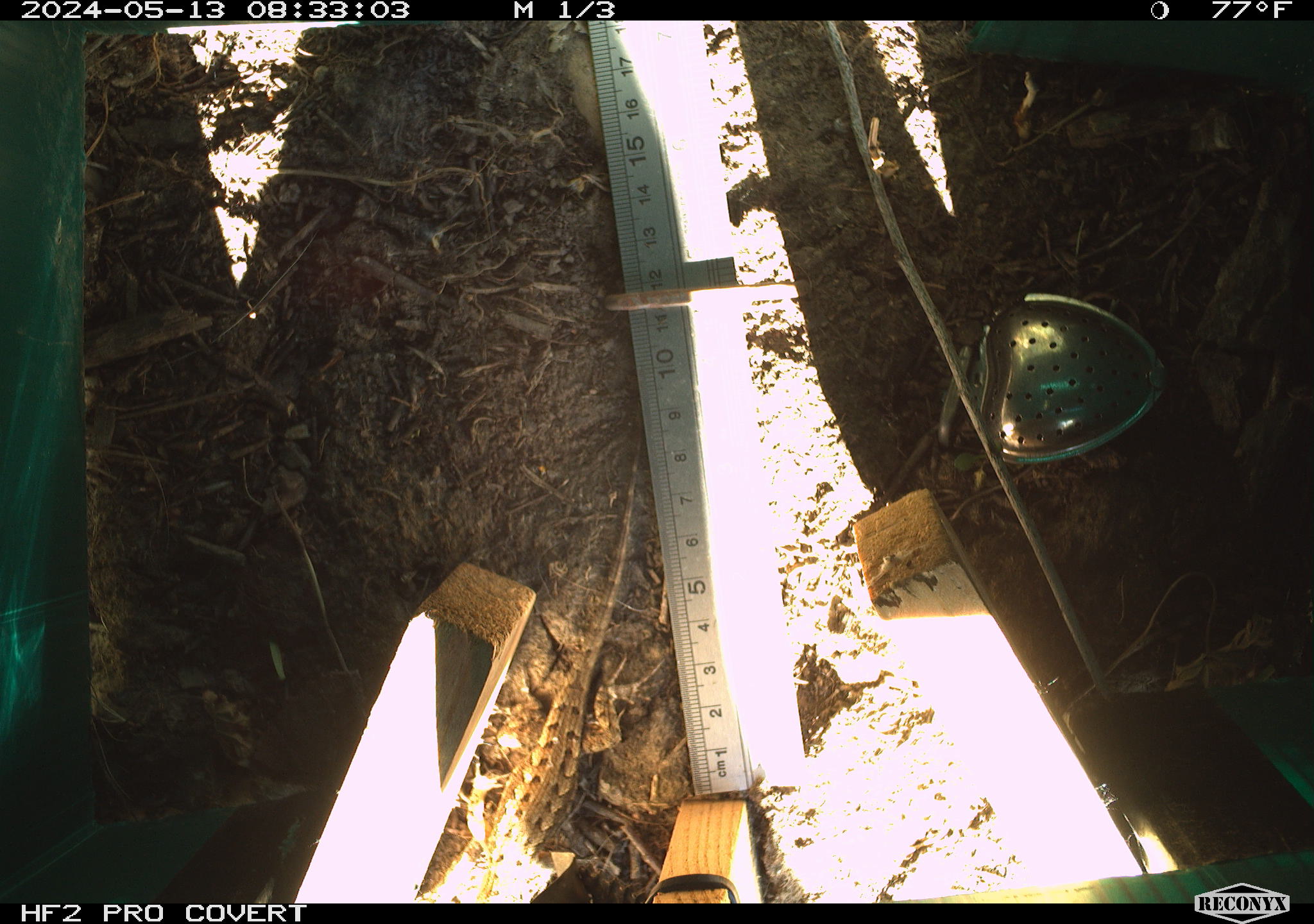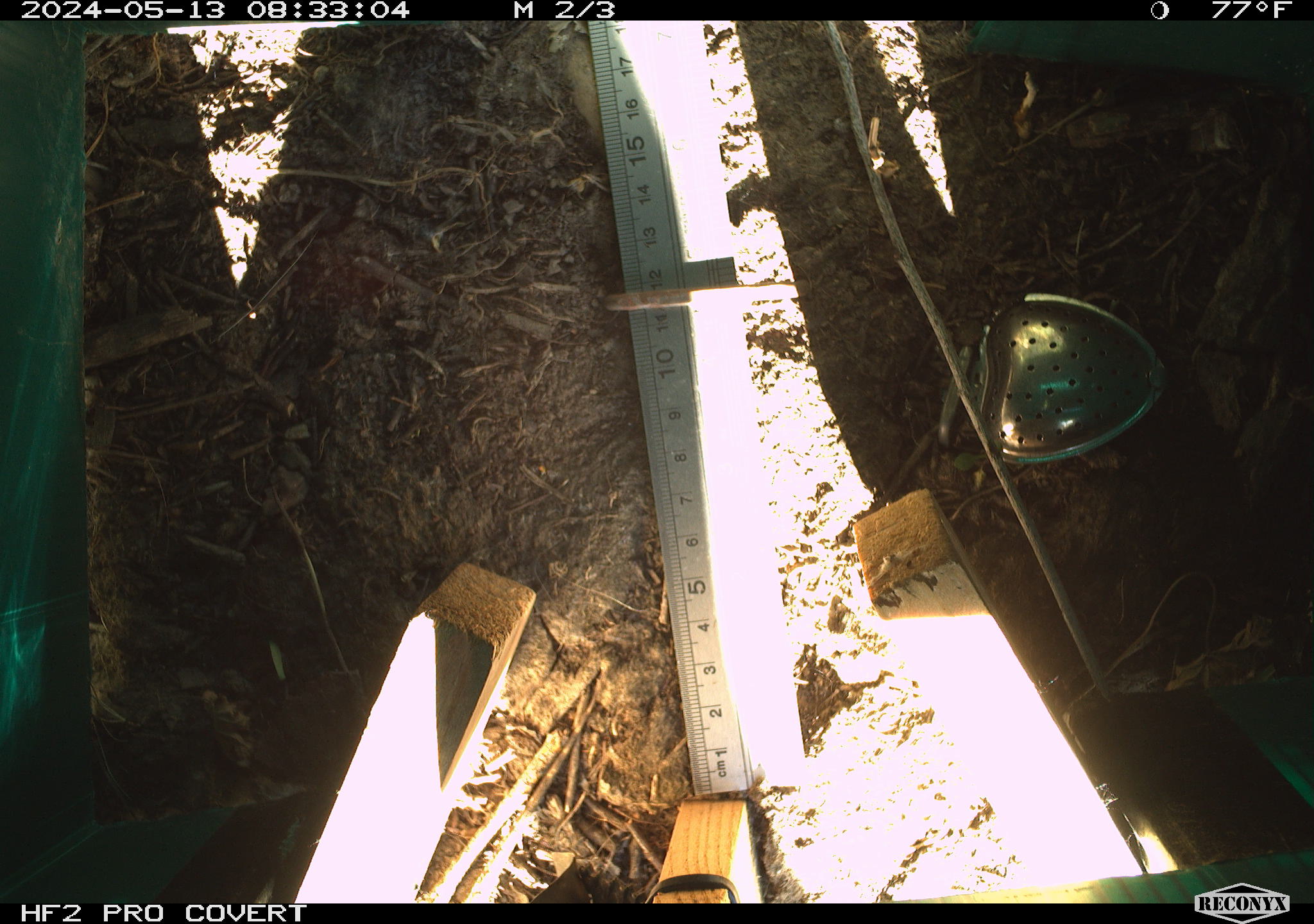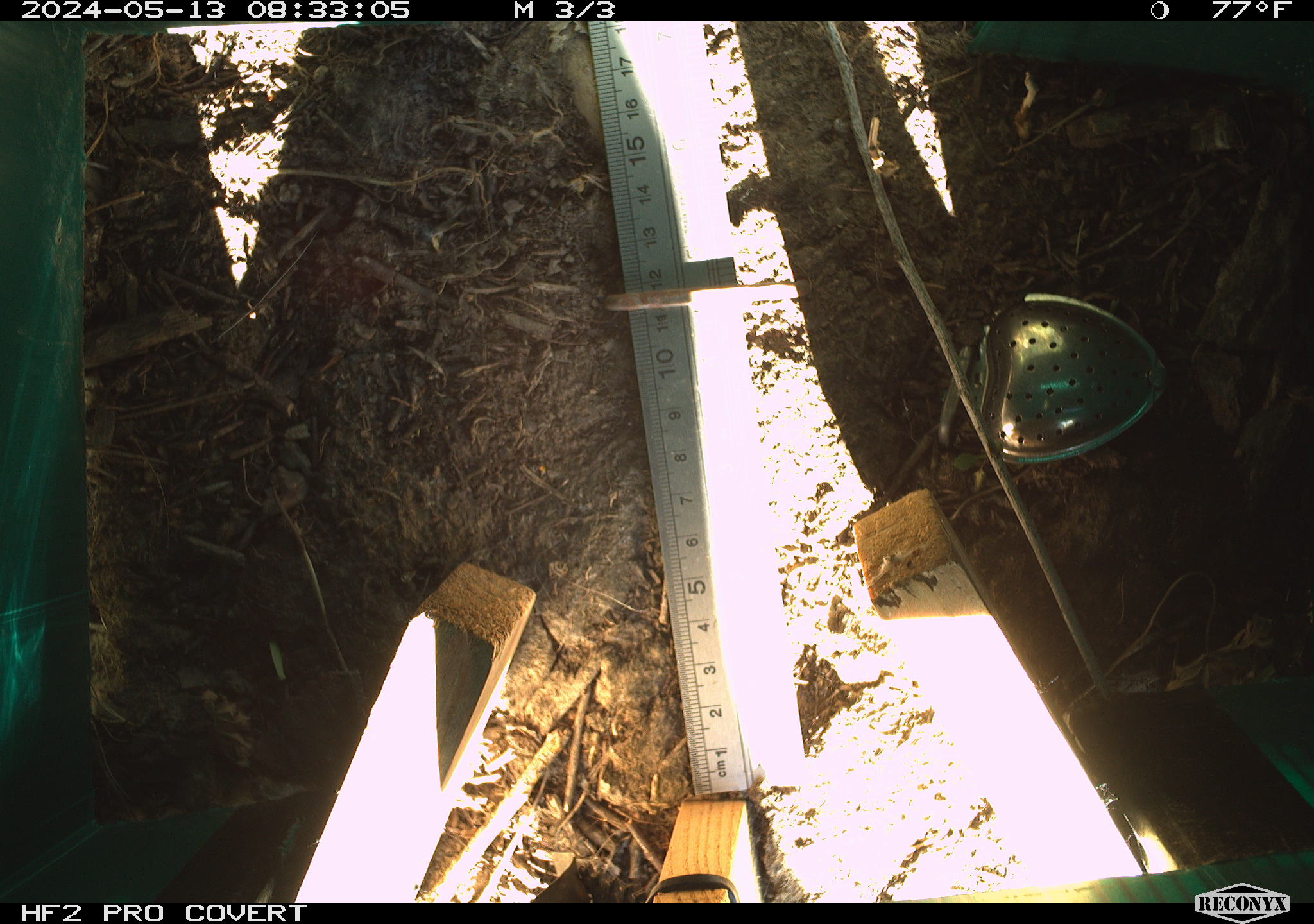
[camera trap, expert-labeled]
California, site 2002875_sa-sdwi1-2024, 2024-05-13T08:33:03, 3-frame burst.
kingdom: Animalia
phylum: Chordata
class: Reptilia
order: Squamata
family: Phrynosomatidae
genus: Sceloporus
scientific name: Sceloporus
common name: spiny lizards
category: sceloporus species